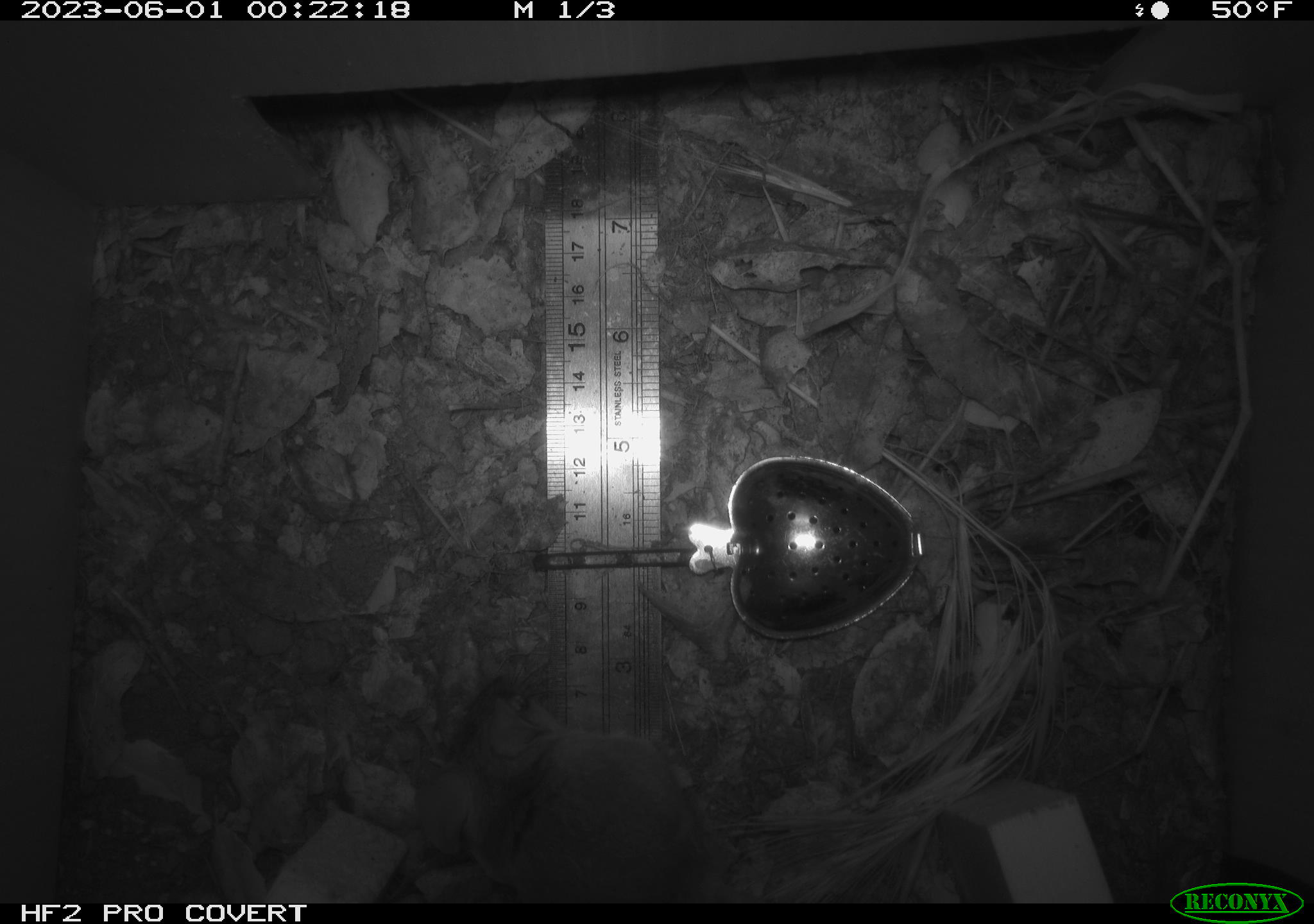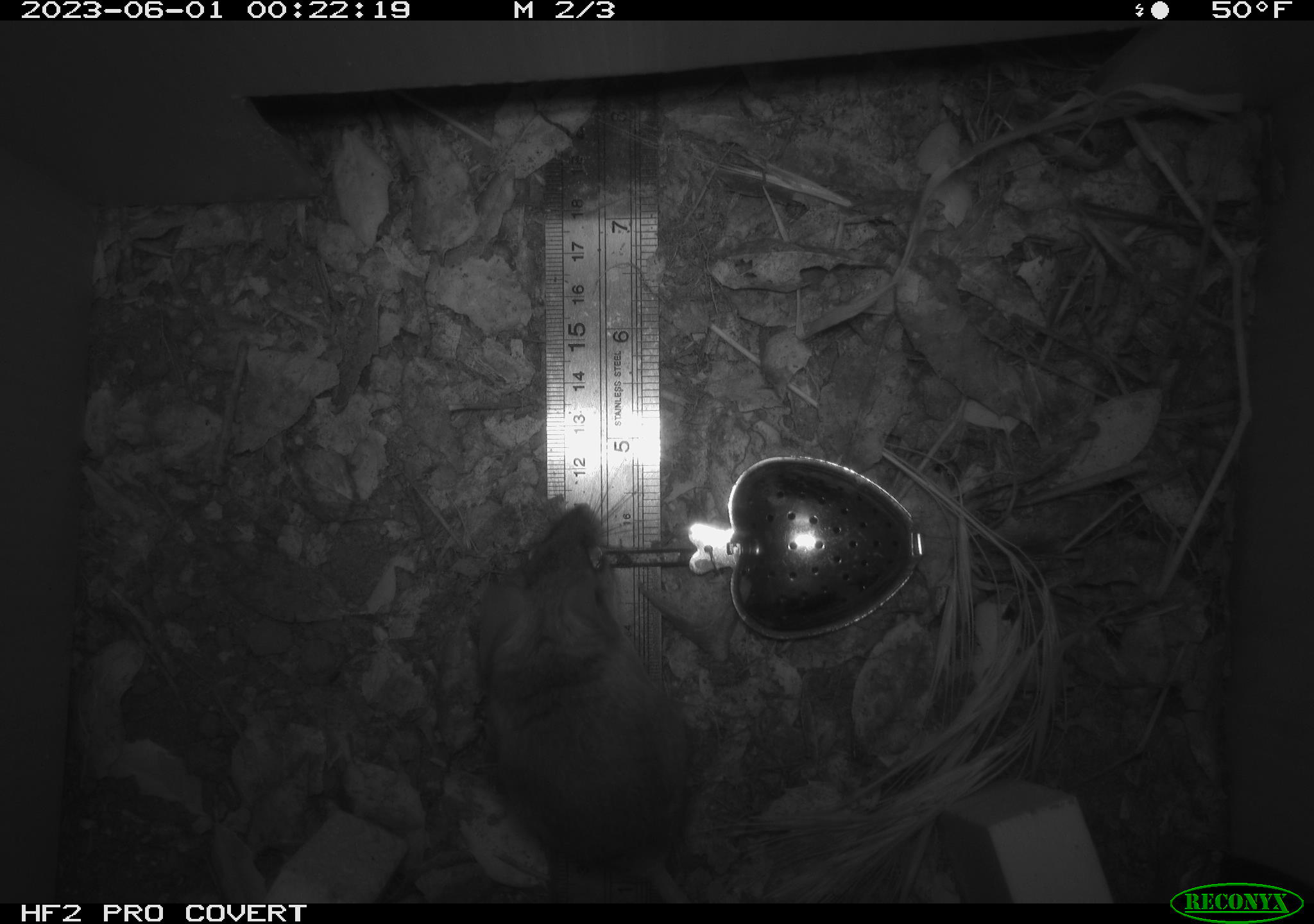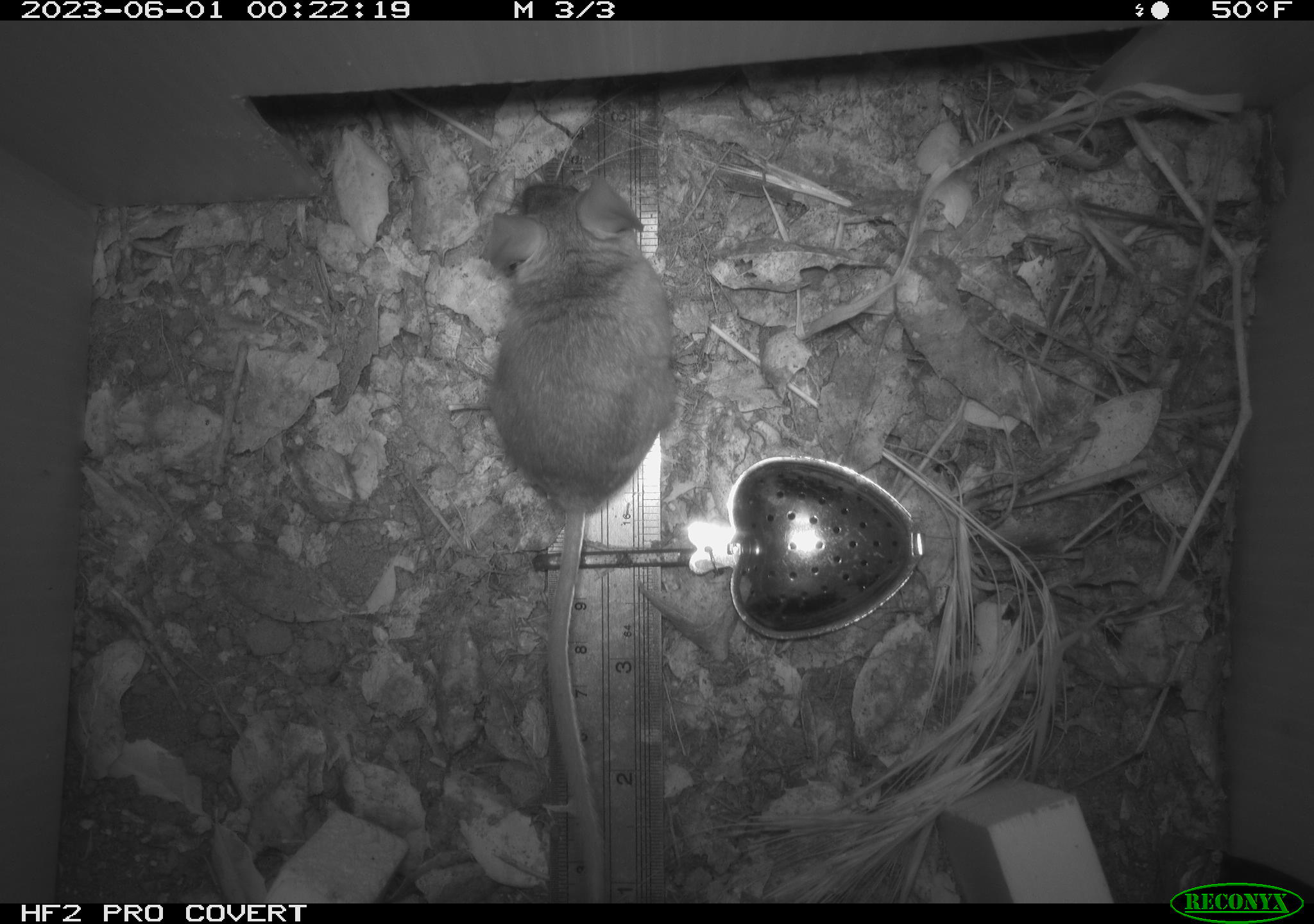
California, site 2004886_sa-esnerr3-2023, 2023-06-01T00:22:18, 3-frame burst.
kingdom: Animalia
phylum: Chordata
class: Mammalia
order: Rodentia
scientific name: Rodentia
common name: mouse species